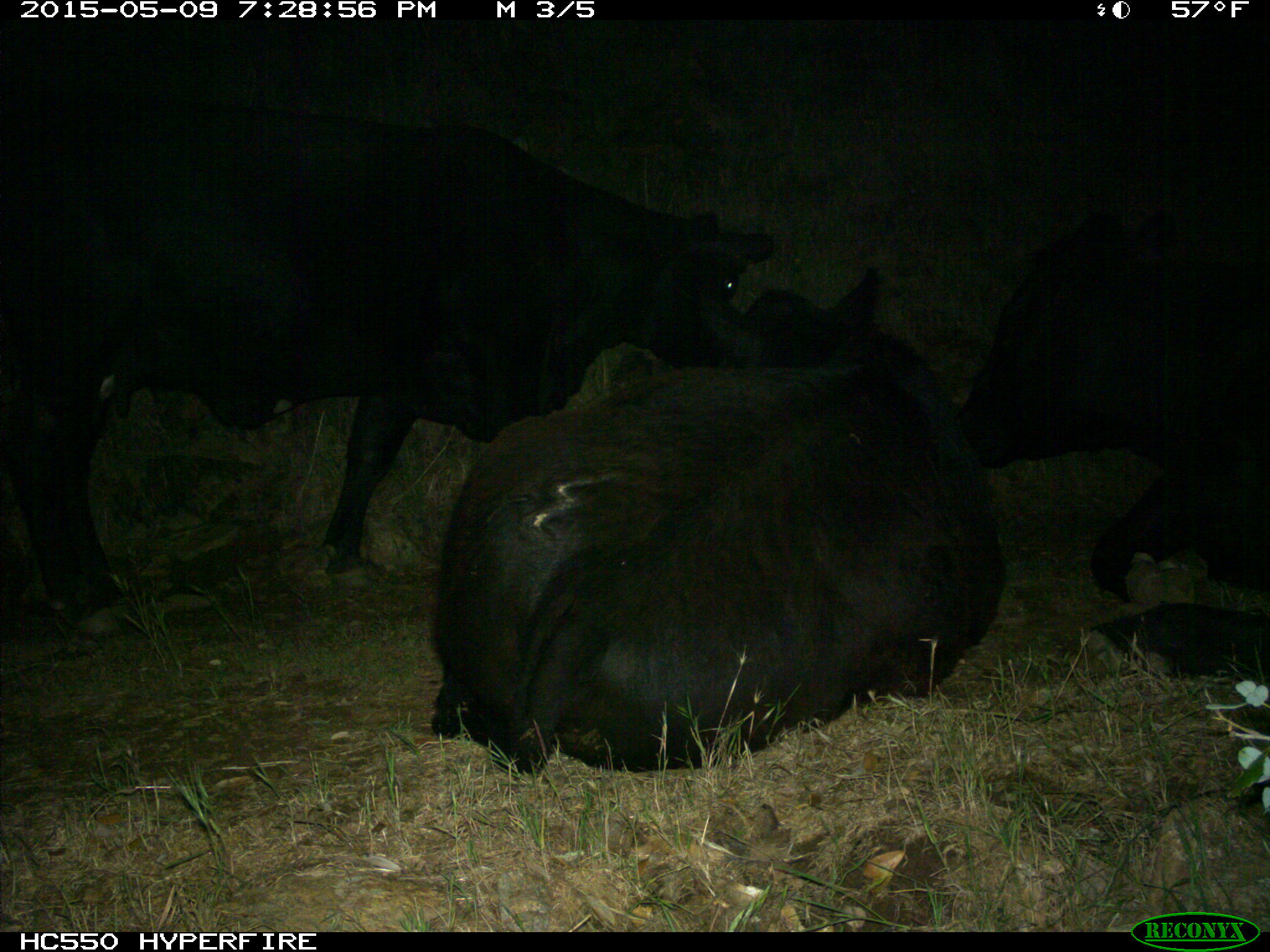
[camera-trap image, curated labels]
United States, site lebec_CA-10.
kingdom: Animalia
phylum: Chordata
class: Mammalia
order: Artiodactyla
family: Bovidae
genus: Bos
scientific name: Bos taurus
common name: domestic cow